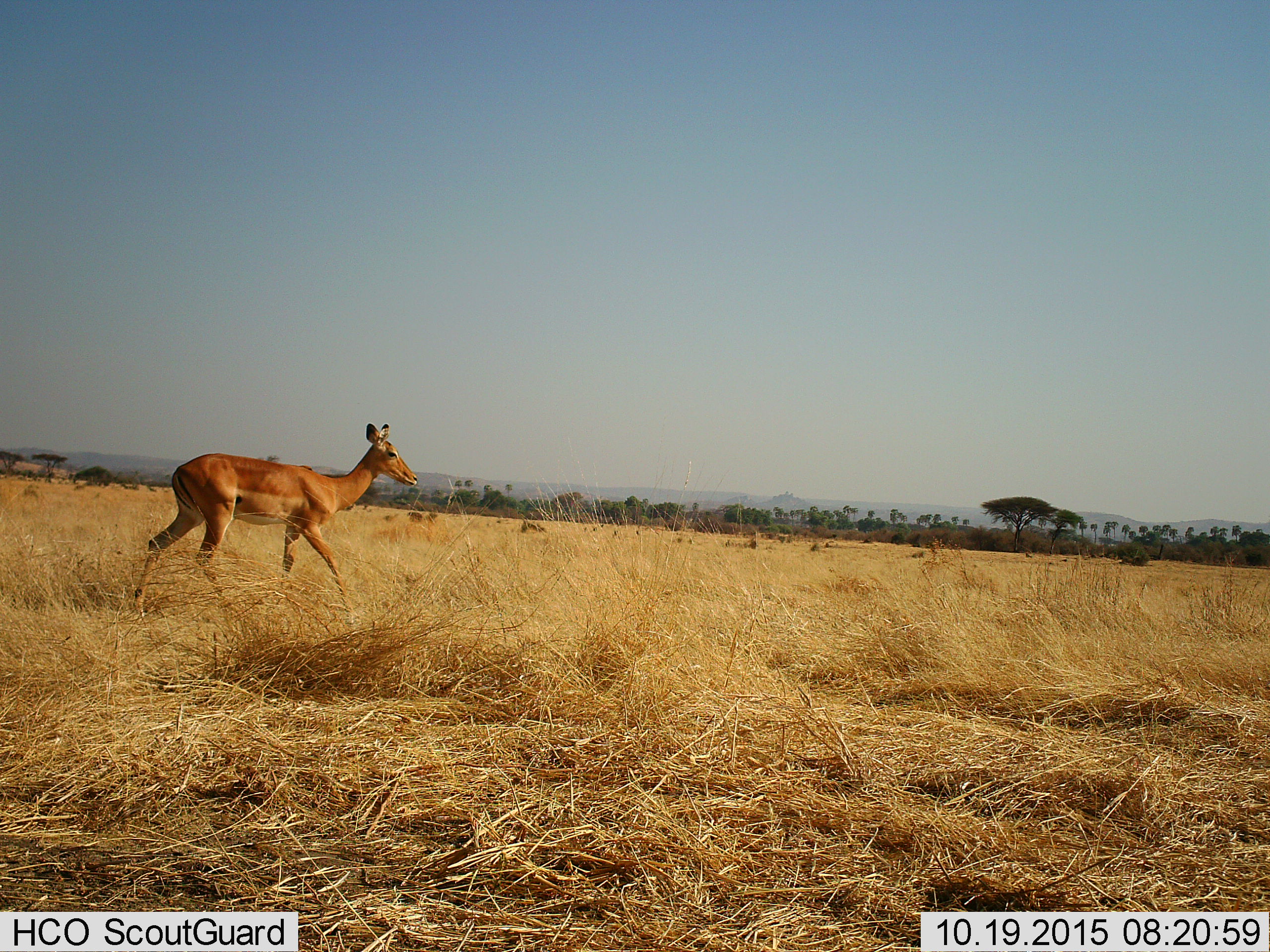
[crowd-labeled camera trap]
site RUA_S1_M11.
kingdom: Animalia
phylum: Chordata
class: Mammalia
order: Artiodactyla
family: Bovidae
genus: Aepyceros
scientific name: Aepyceros melampus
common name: impala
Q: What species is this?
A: Impala (Aepyceros melampus).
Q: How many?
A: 1.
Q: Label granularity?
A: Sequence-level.